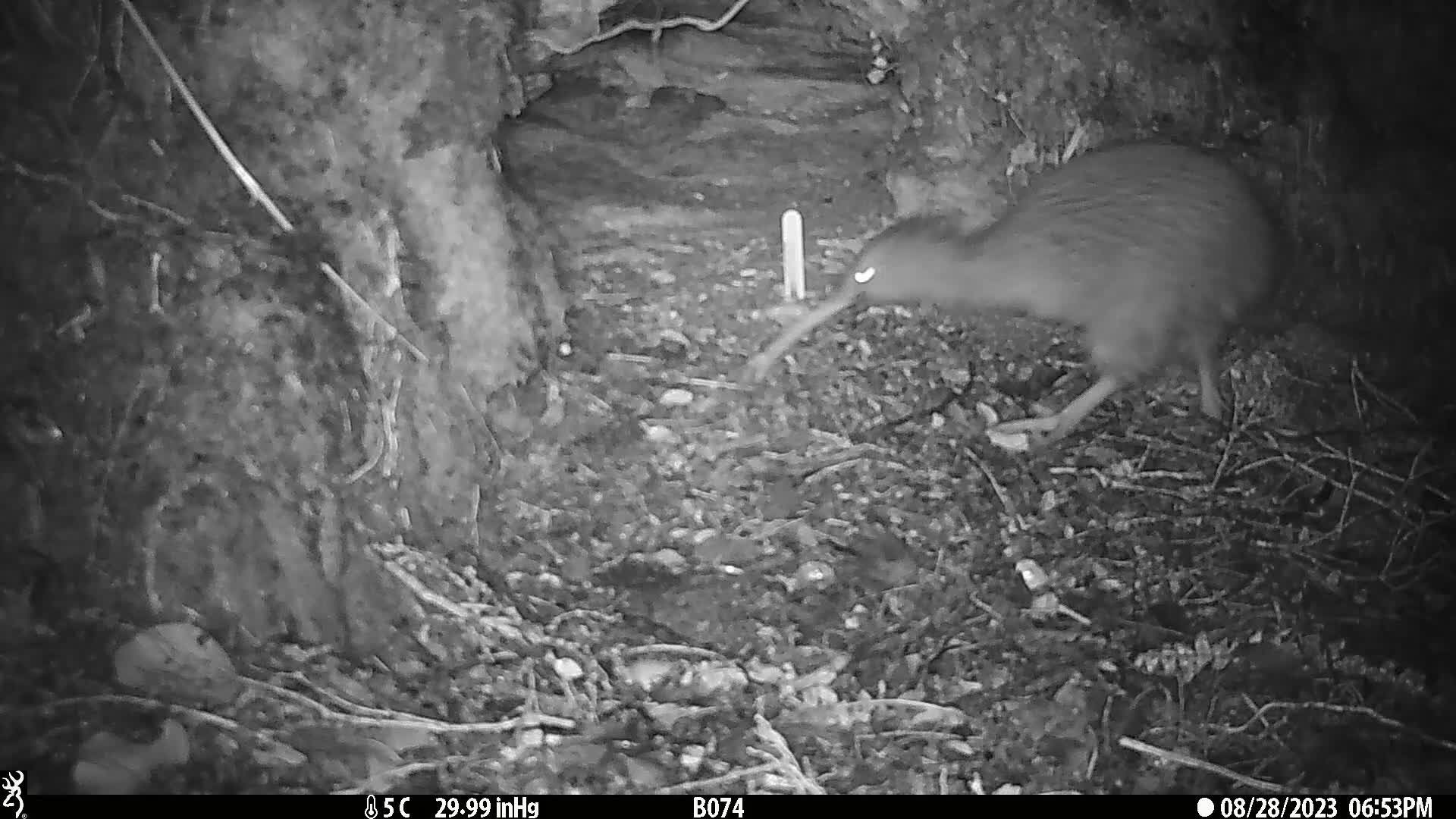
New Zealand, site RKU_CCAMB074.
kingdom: Animalia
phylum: Chordata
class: Aves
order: Apterygiformes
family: Apterygidae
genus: Apteryx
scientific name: Apteryx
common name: kiwi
Kiwi (Apteryx).